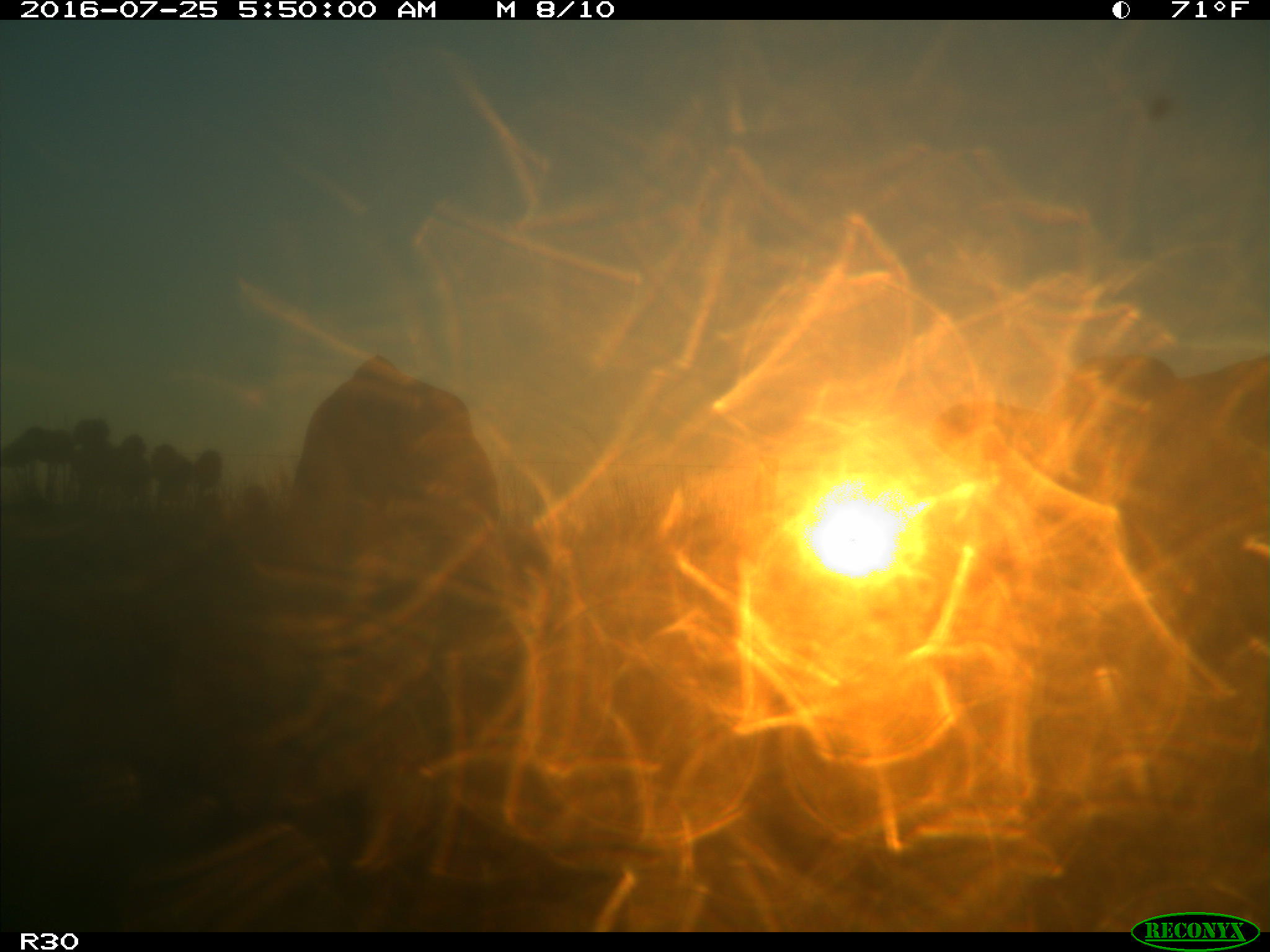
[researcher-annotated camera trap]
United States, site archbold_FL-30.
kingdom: Animalia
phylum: Chordata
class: Mammalia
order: Artiodactyla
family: Bovidae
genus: Bos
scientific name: Bos taurus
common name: domestic cow